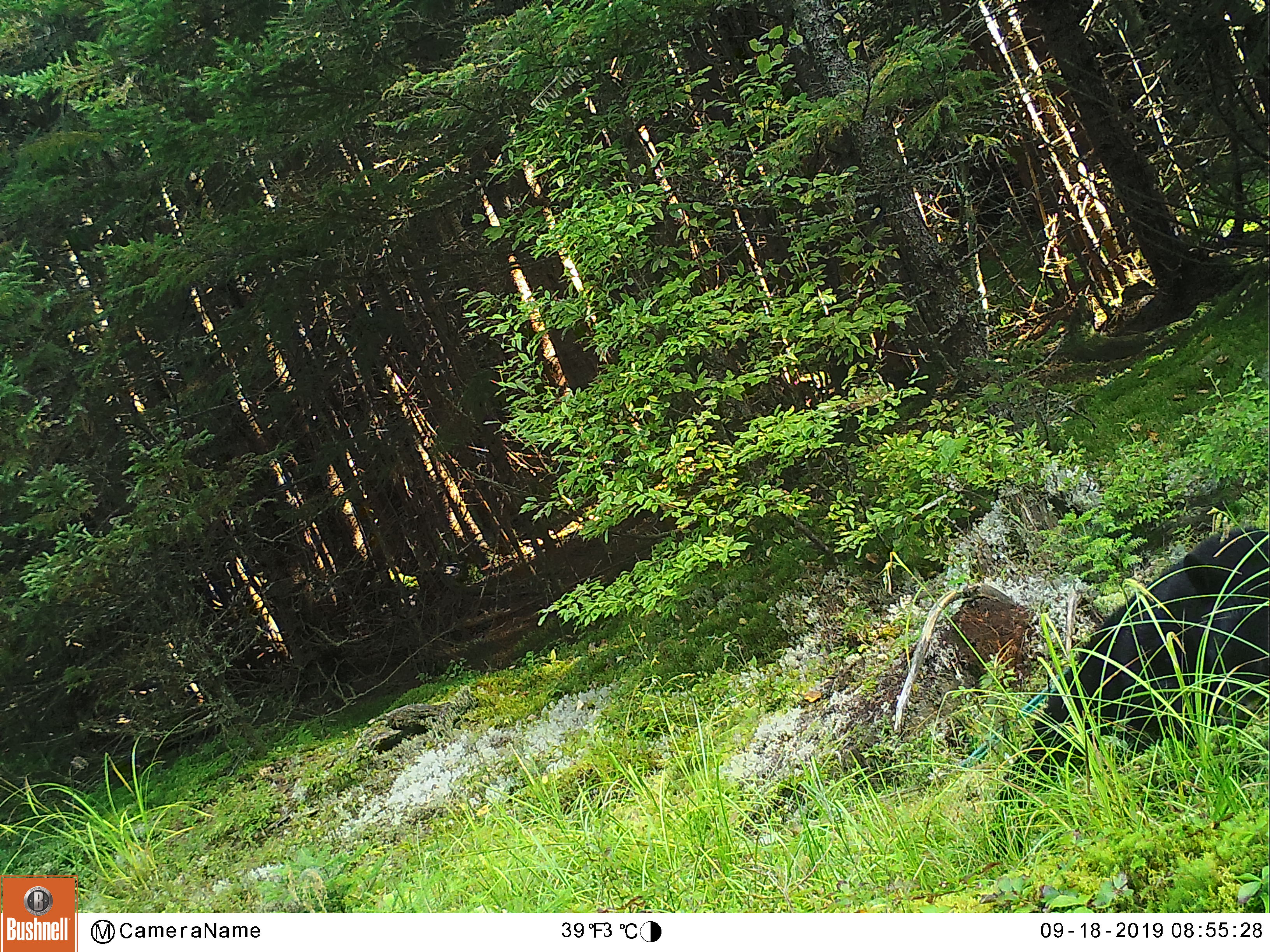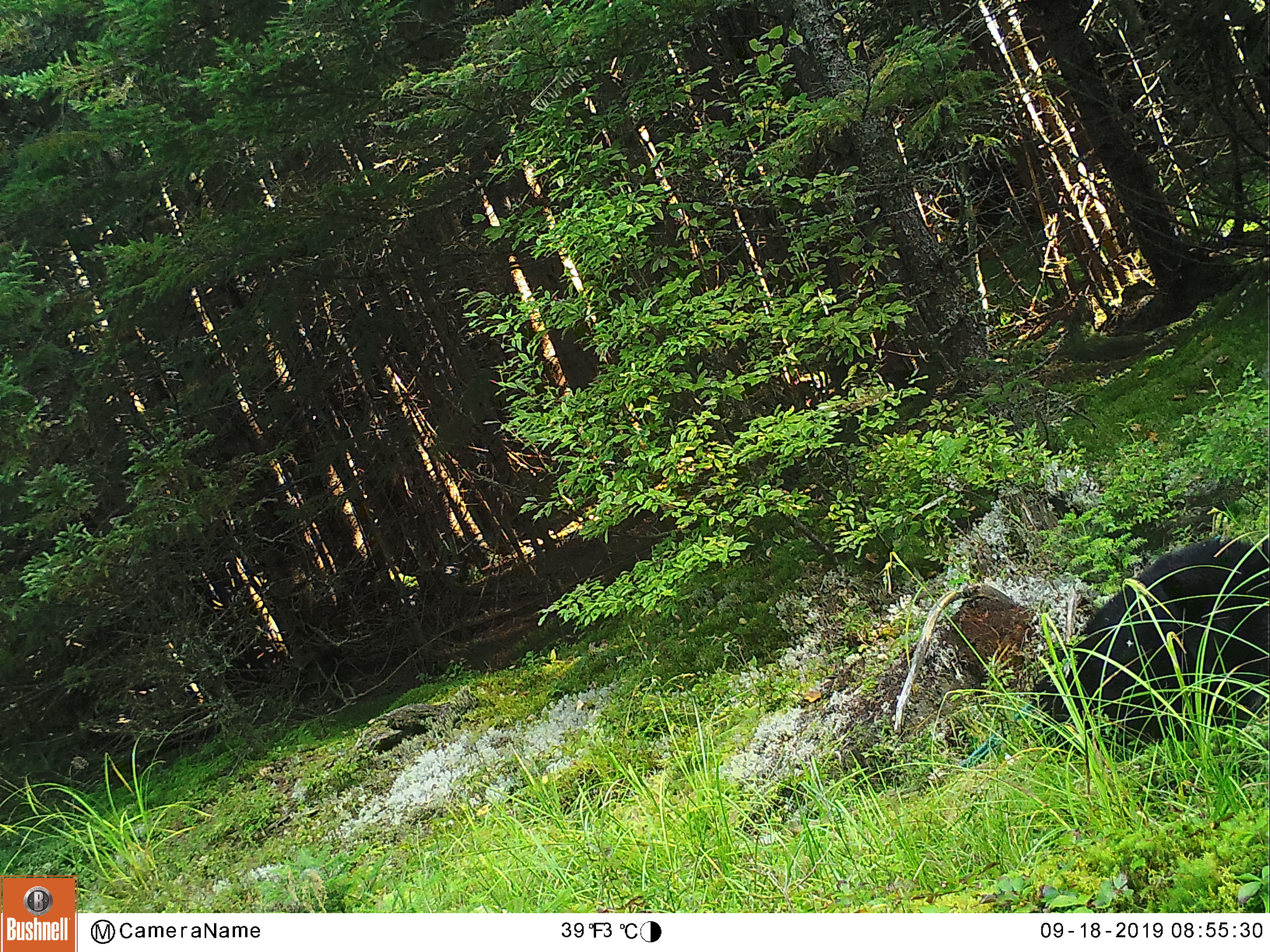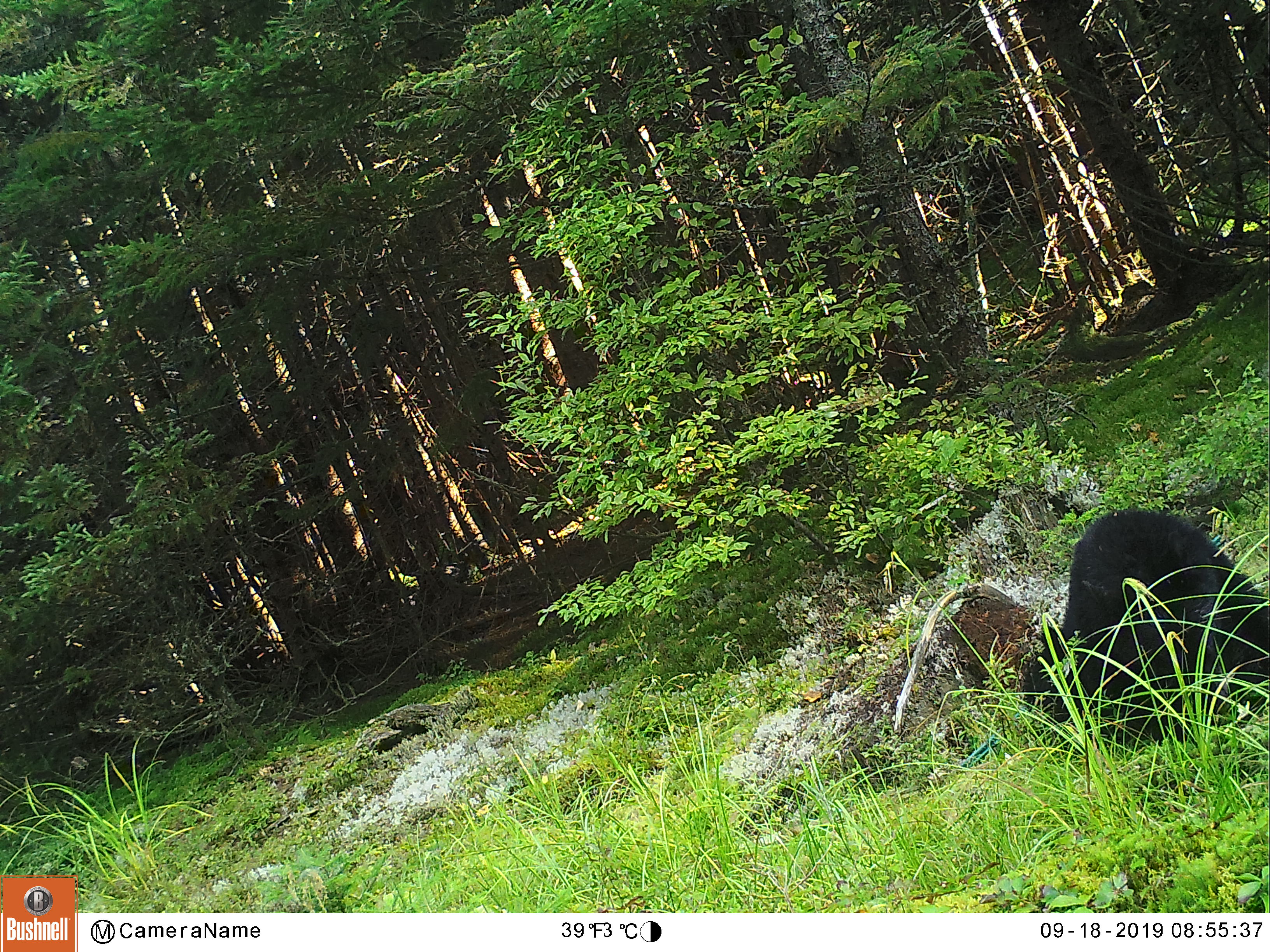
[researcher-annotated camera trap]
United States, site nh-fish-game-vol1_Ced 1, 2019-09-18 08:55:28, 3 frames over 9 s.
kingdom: Animalia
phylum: Chordata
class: Mammalia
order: Carnivora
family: Ursidae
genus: Ursus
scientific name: Ursus americanus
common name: black bear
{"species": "black bear (Ursus americanus)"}